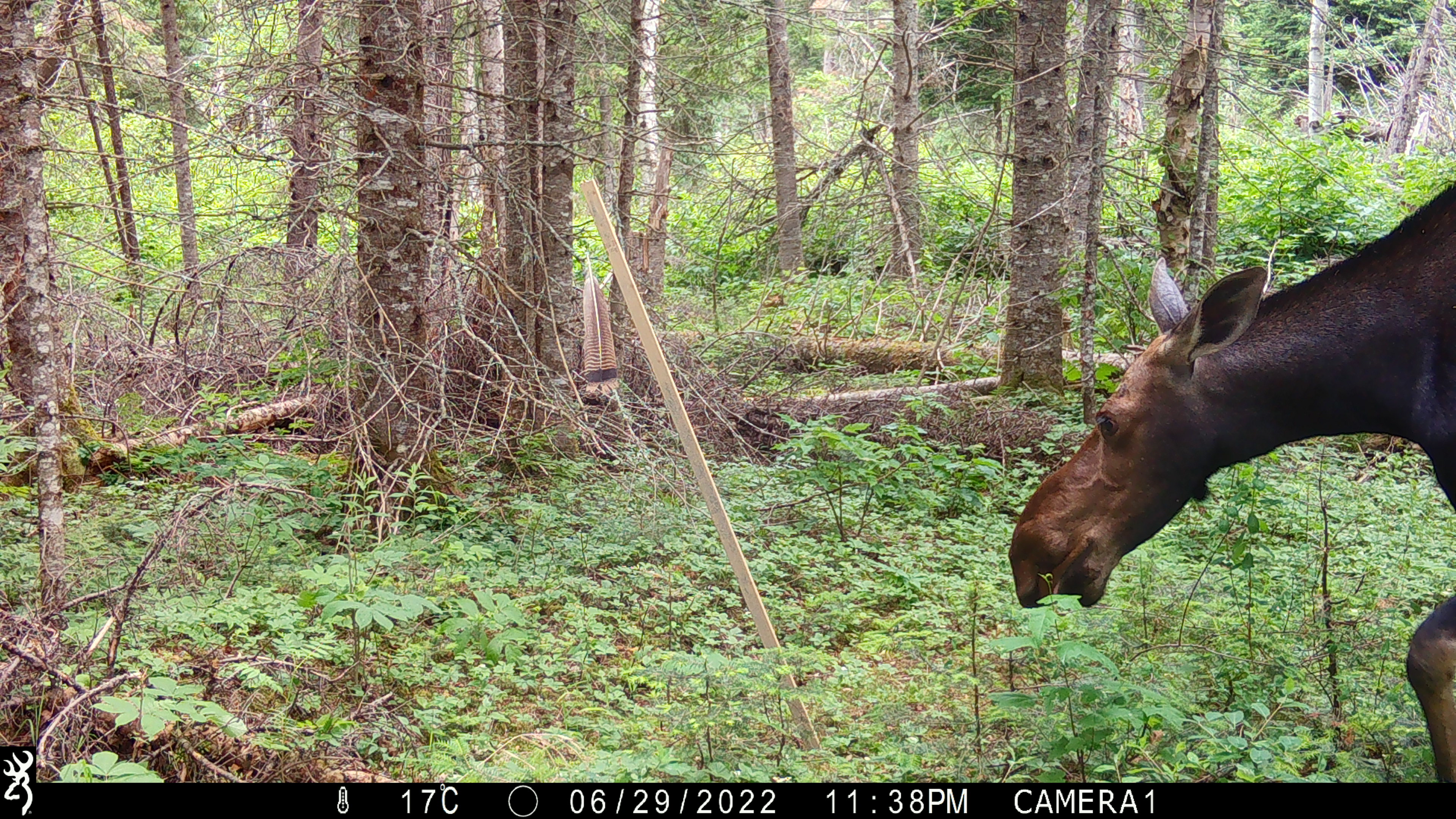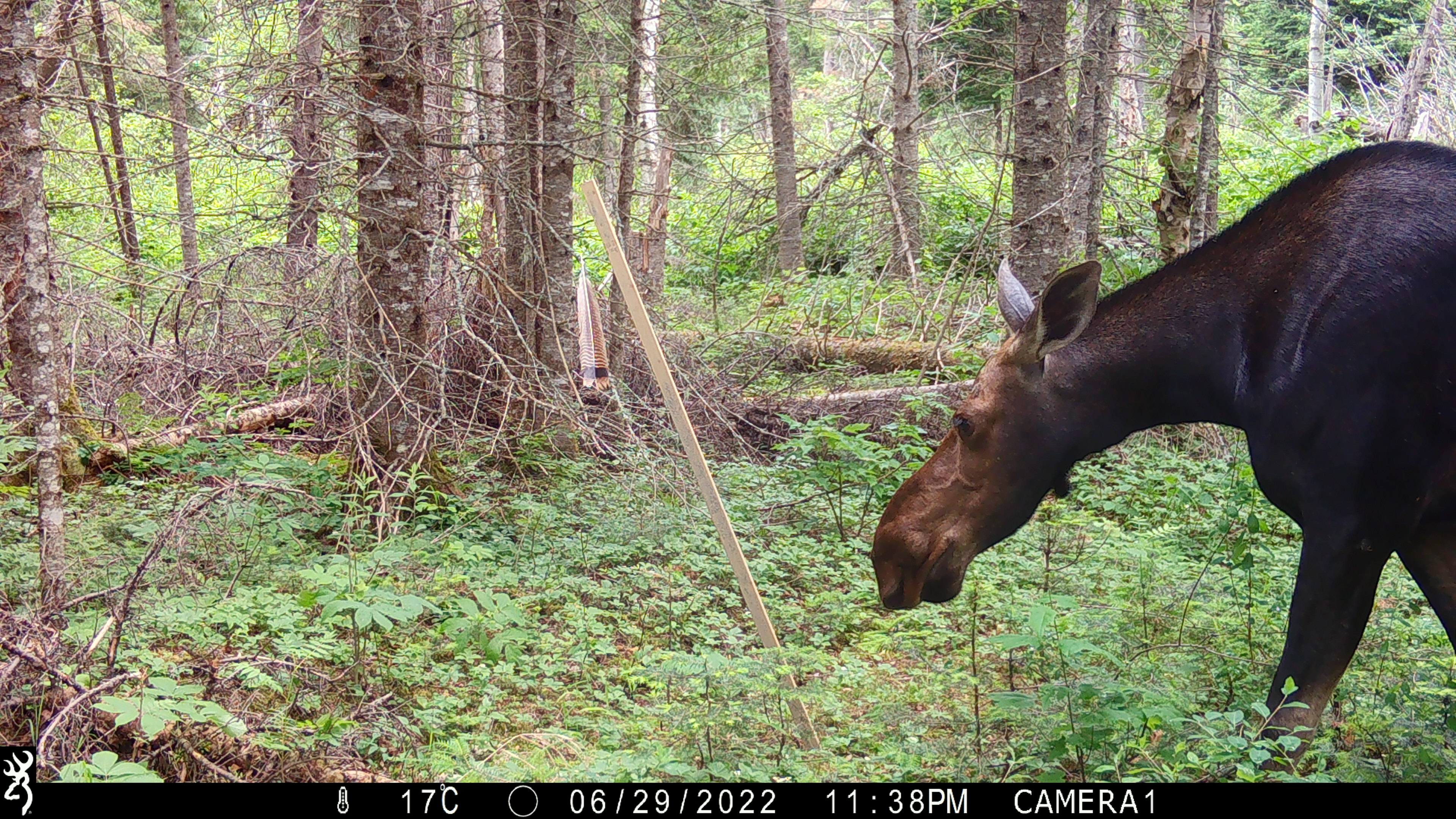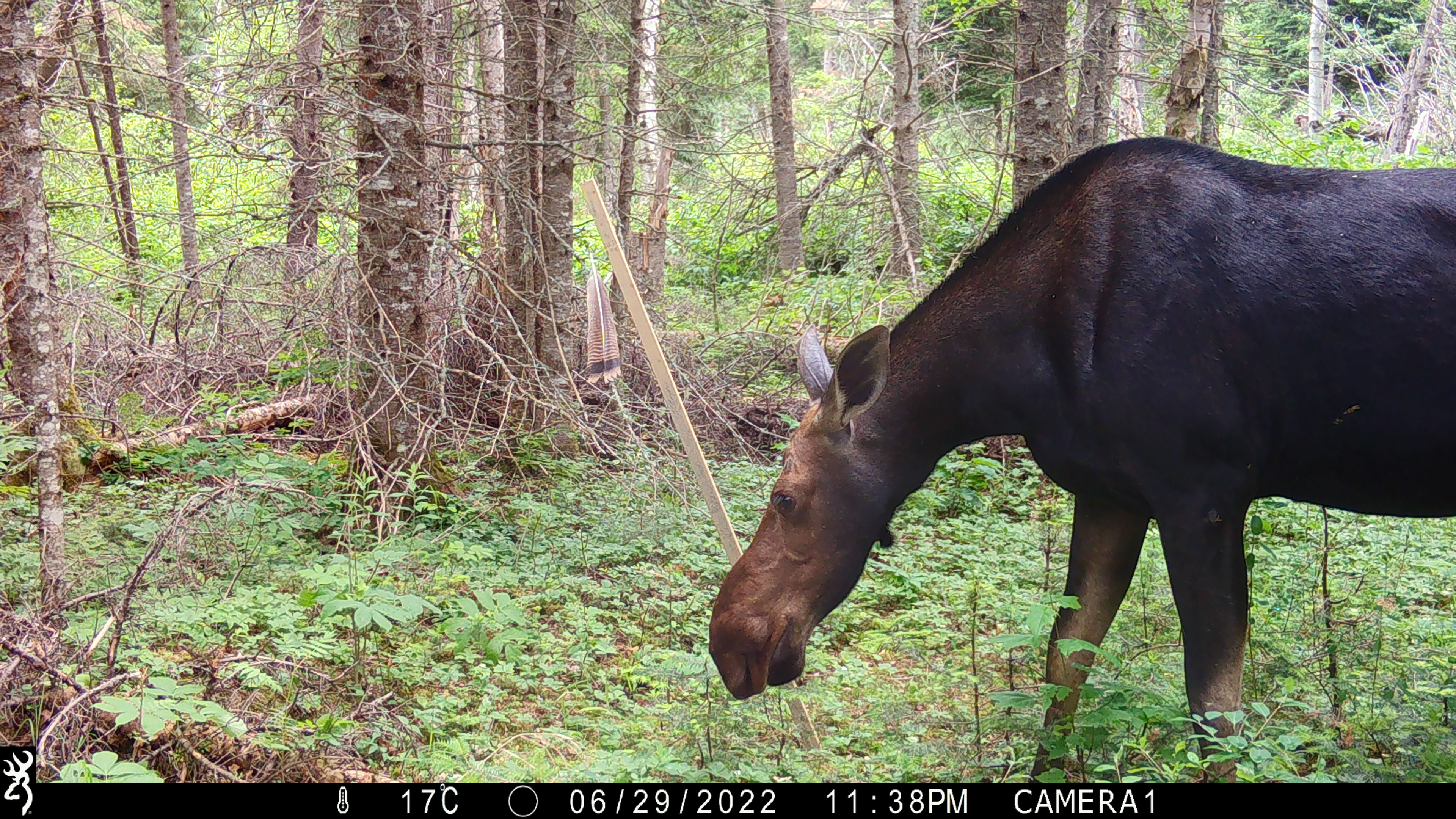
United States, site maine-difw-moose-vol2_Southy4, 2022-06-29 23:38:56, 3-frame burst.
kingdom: Animalia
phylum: Chordata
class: Mammalia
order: Artiodactyla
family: Cervidae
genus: Alces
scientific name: Alces alces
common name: moose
Moose (Alces alces).